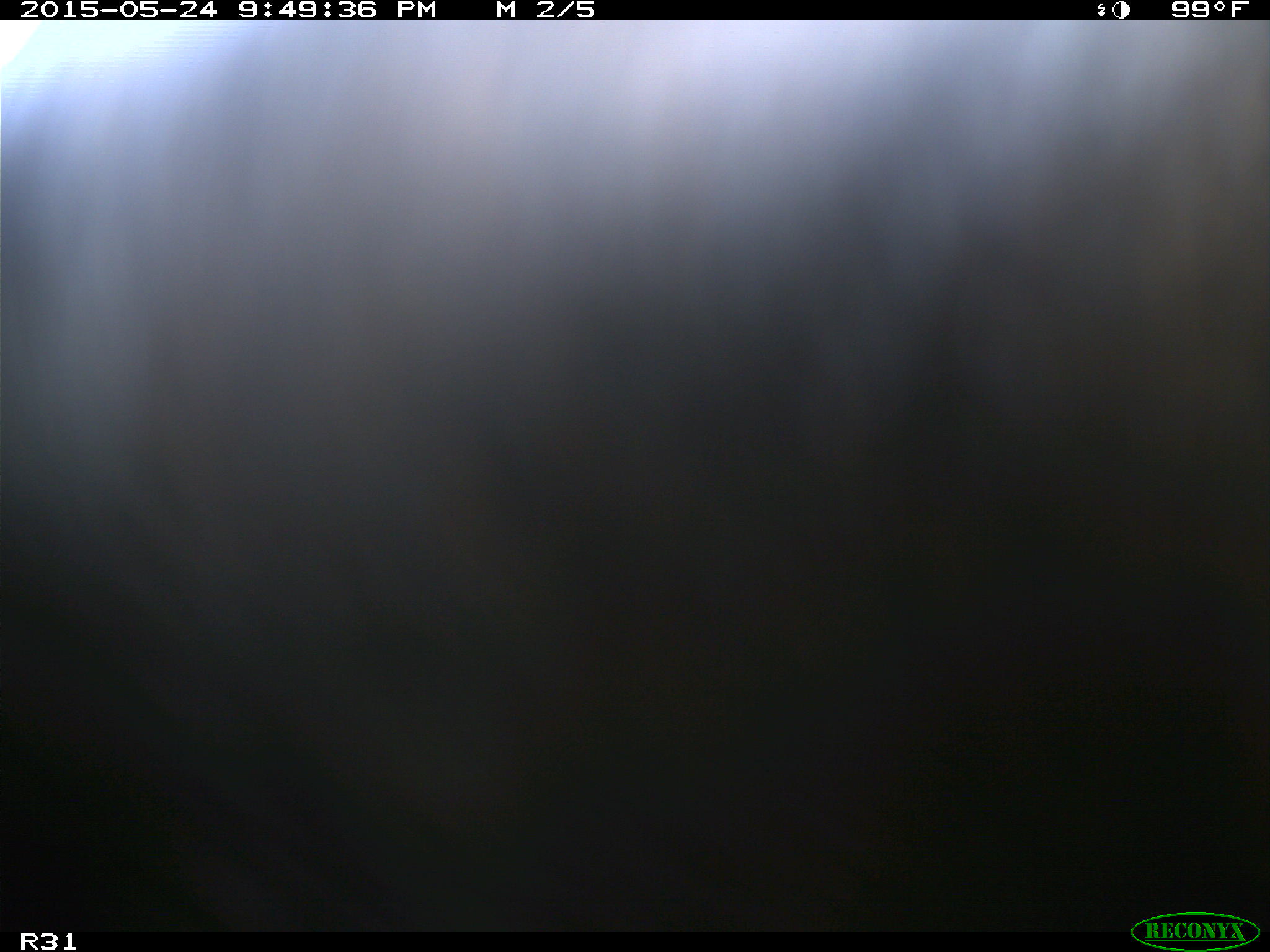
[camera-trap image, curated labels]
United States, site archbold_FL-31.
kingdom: Animalia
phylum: Chordata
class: Mammalia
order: Artiodactyla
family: Bovidae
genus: Bos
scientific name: Bos taurus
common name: domestic cow